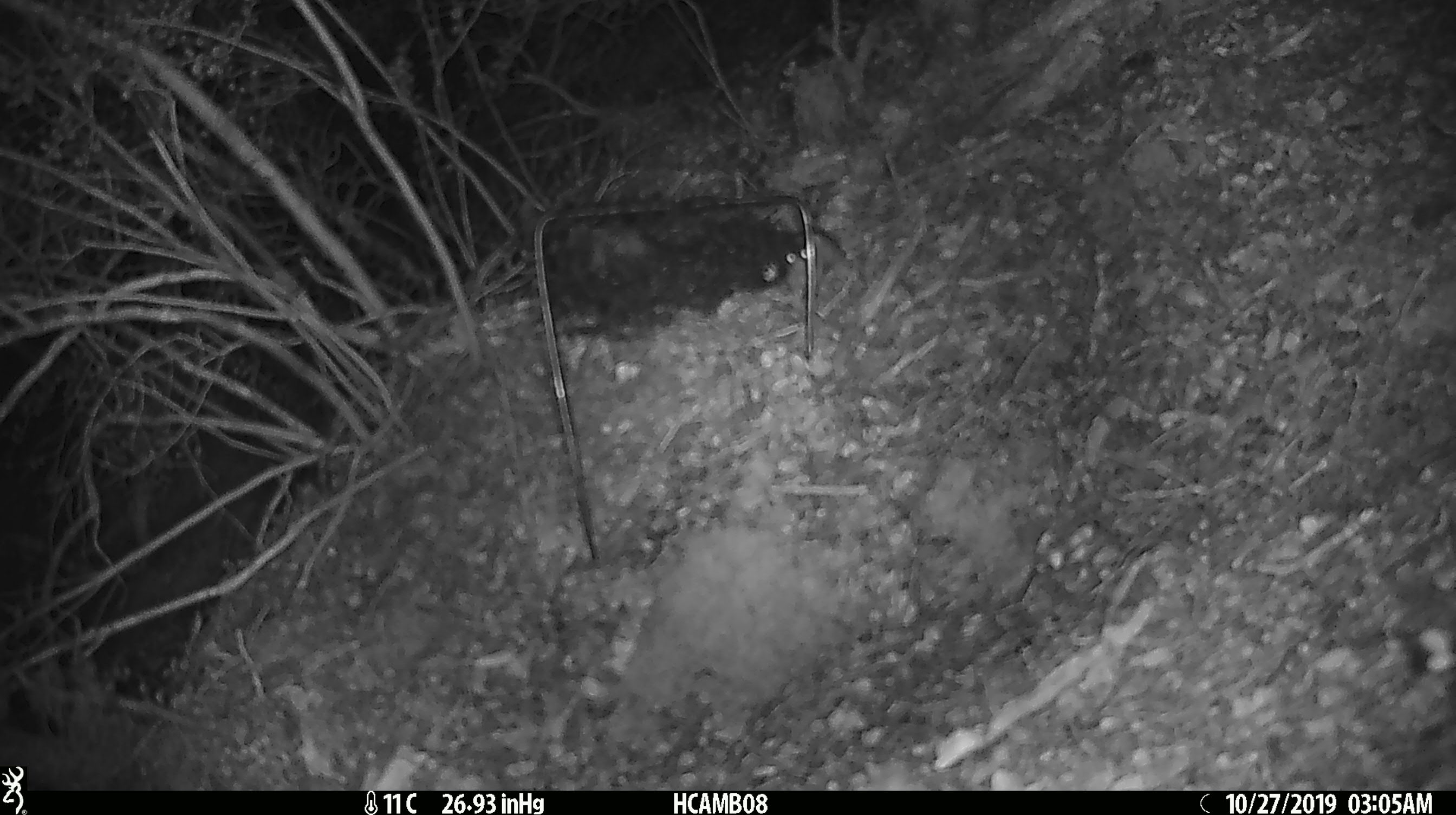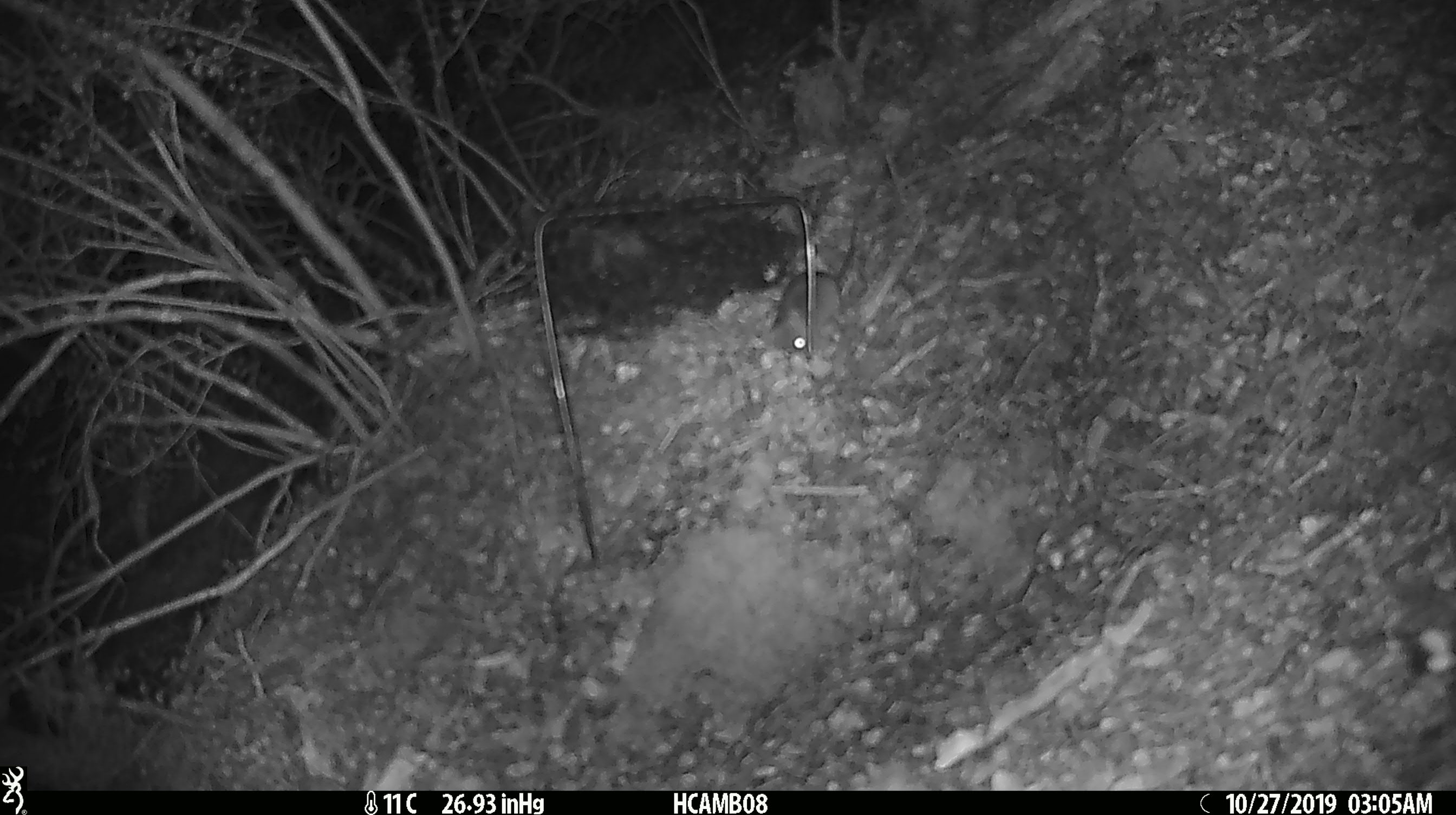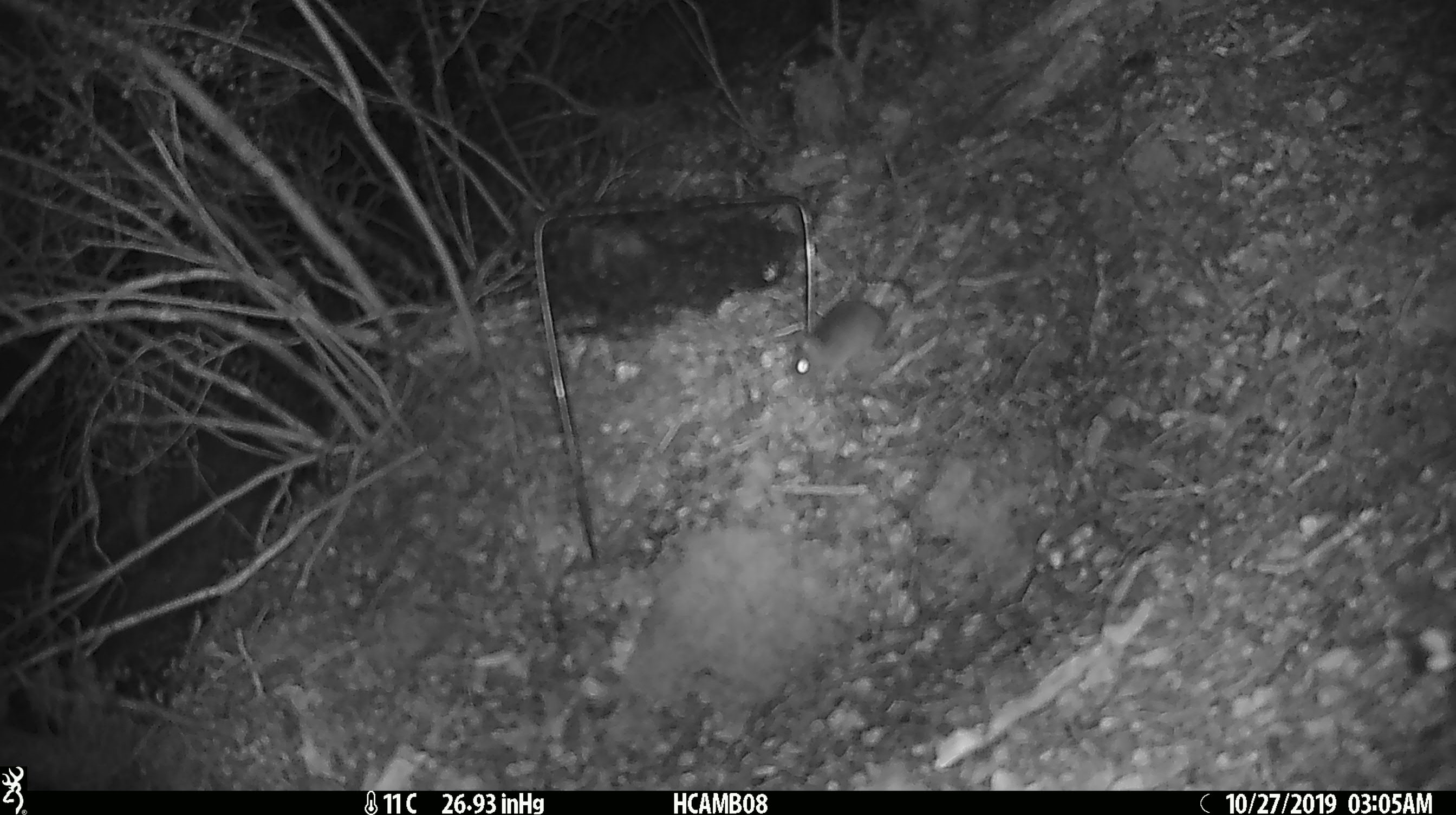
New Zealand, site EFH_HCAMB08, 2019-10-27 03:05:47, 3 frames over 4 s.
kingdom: Animalia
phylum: Chordata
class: Mammalia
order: Rodentia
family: Muridae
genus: Mus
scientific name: Mus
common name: mouse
Mouse (Mus).